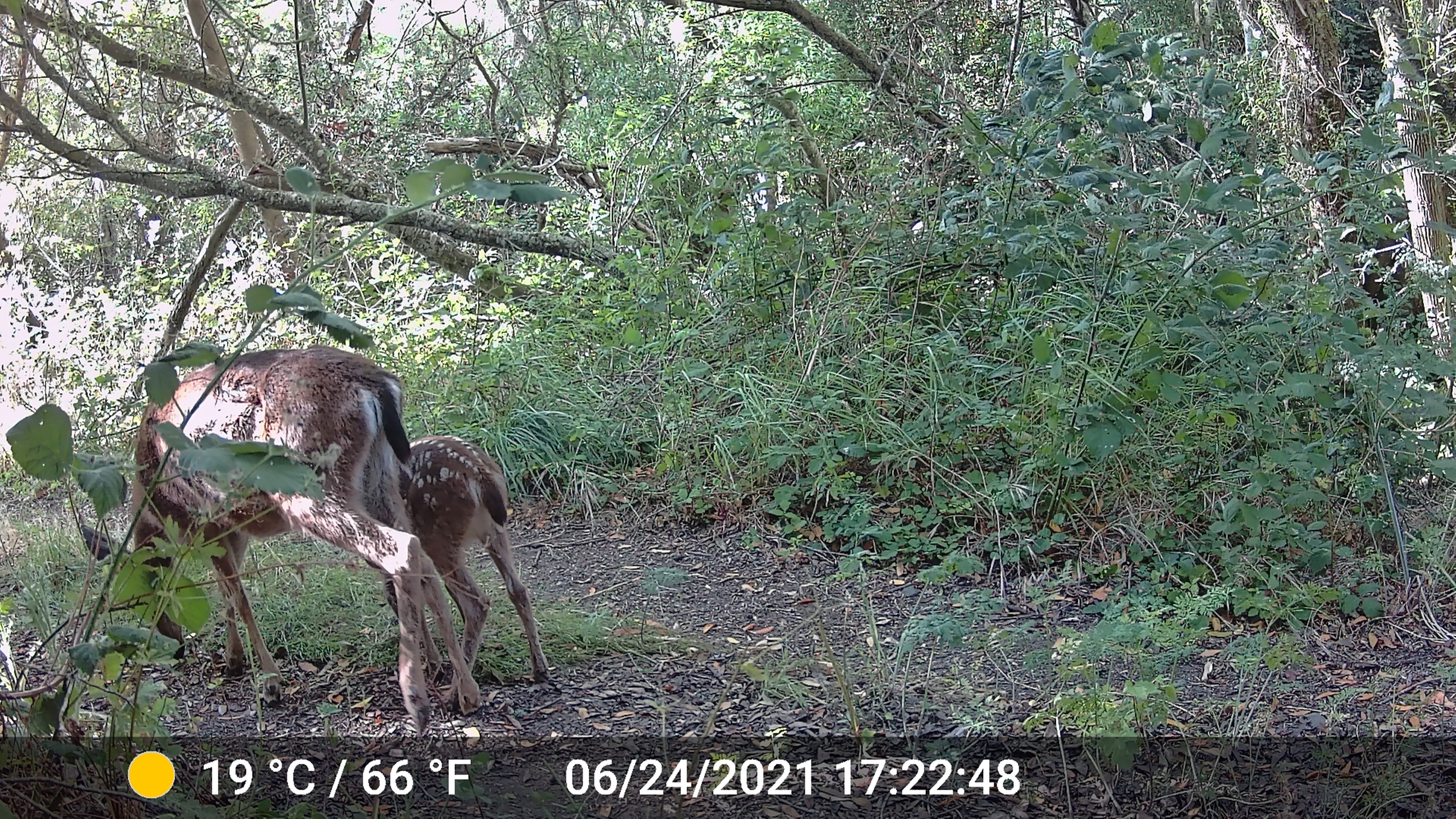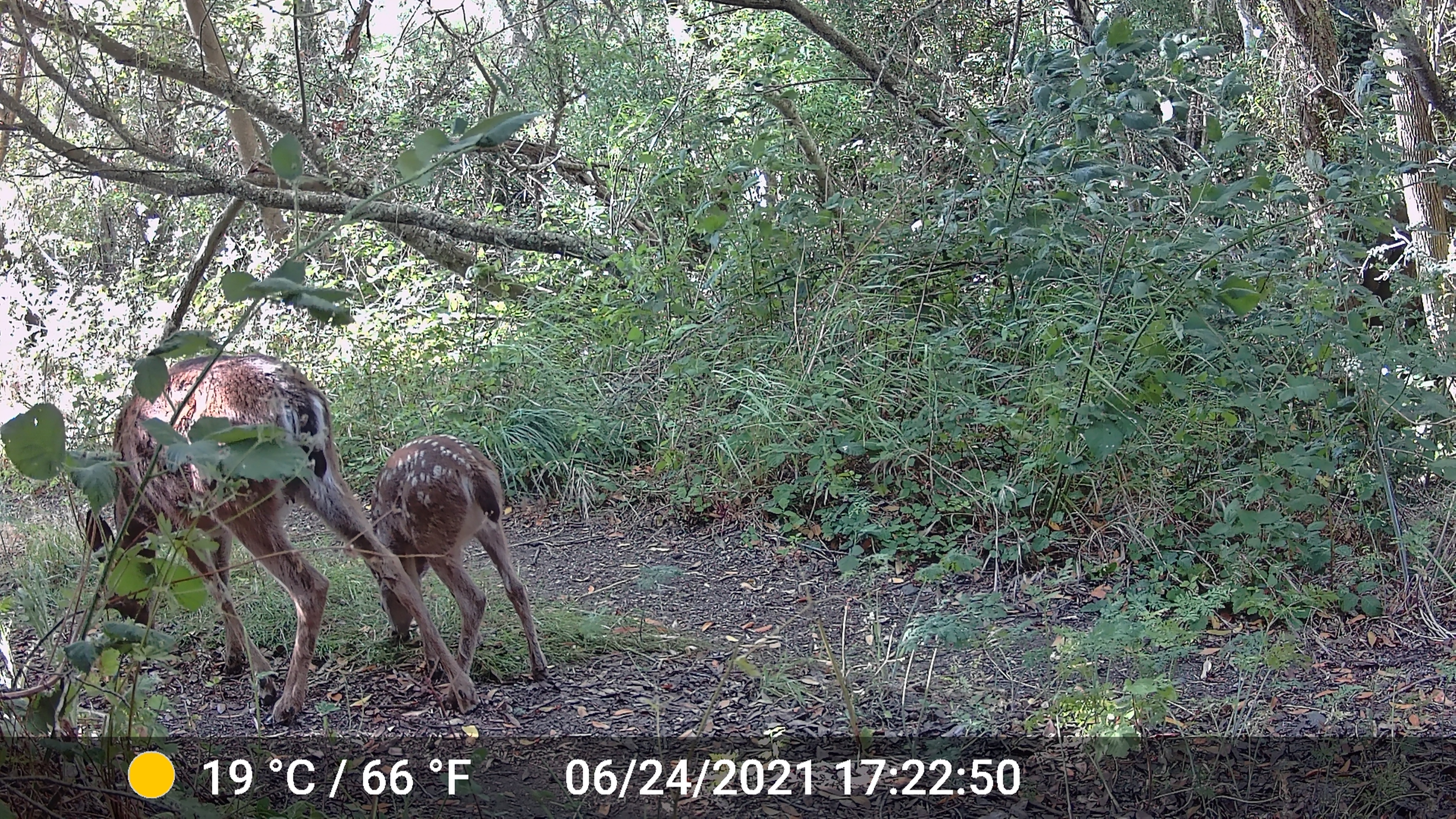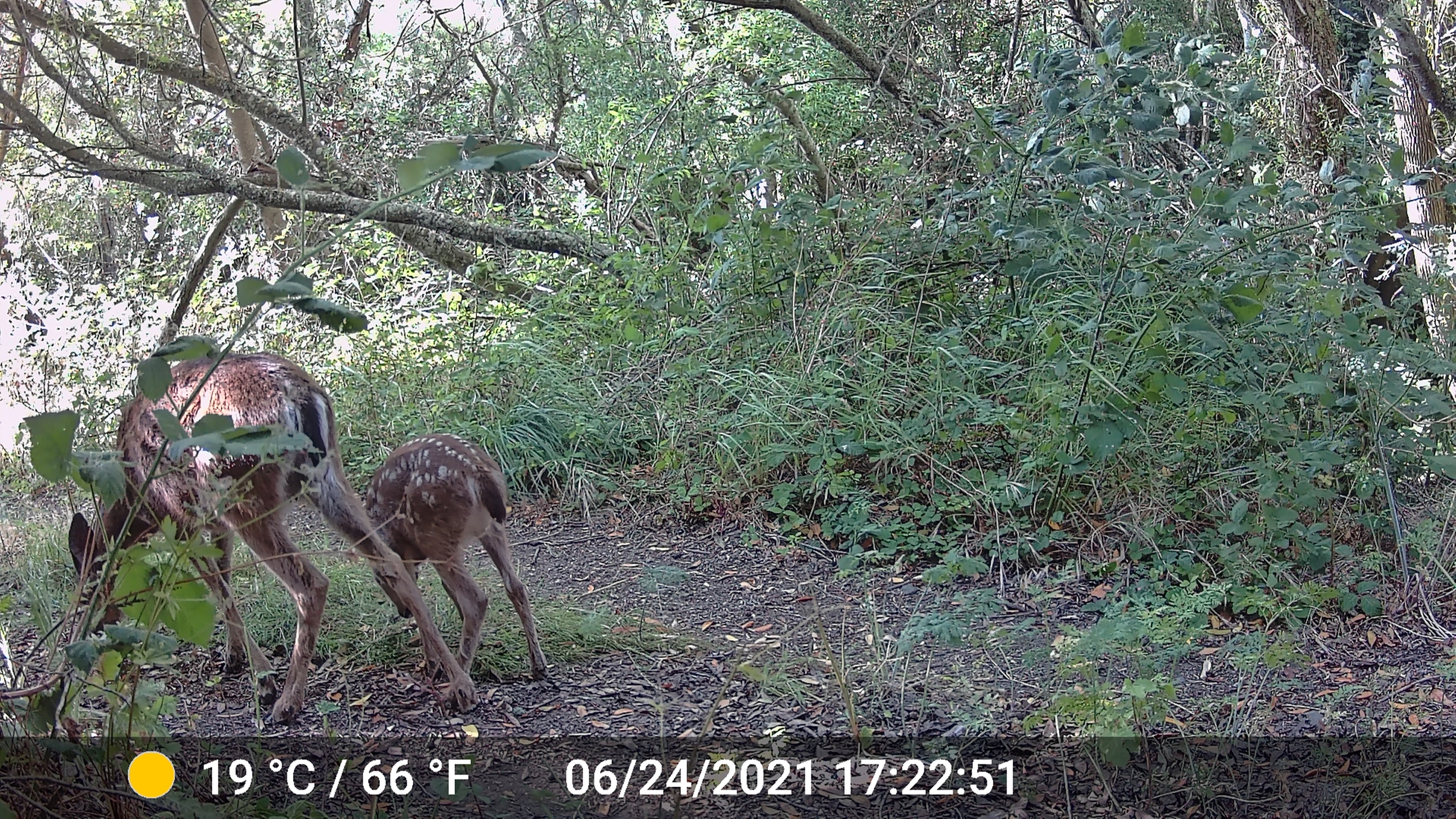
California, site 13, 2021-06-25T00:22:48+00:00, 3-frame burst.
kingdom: Animalia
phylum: Chordata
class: Mammalia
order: Artiodactyla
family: Cervidae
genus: Odocoileus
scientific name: Odocoileus hemionus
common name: mule deer